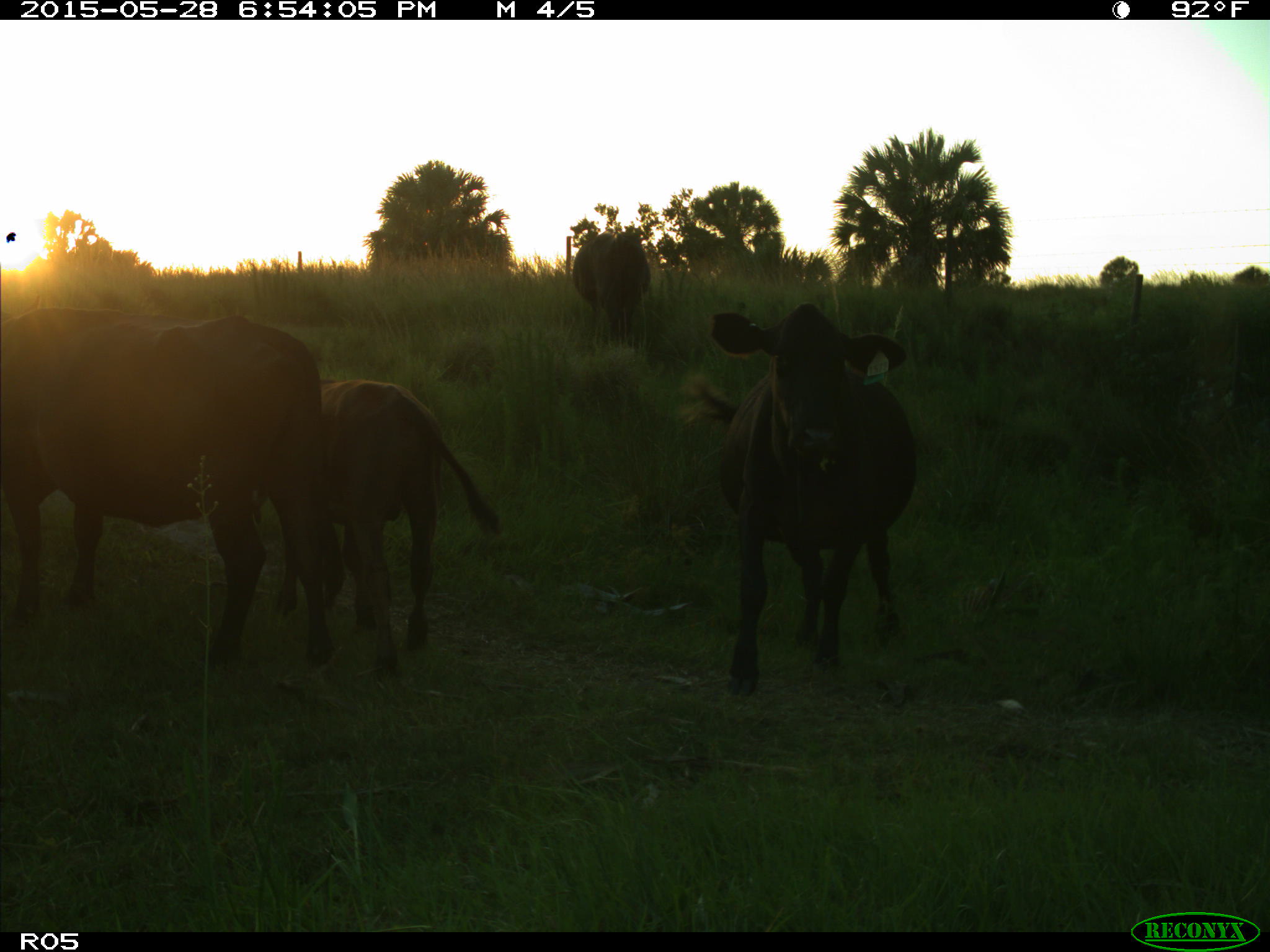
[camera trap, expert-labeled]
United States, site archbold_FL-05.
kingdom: Animalia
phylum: Chordata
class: Mammalia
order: Artiodactyla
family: Bovidae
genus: Bos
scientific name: Bos taurus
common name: domestic cow